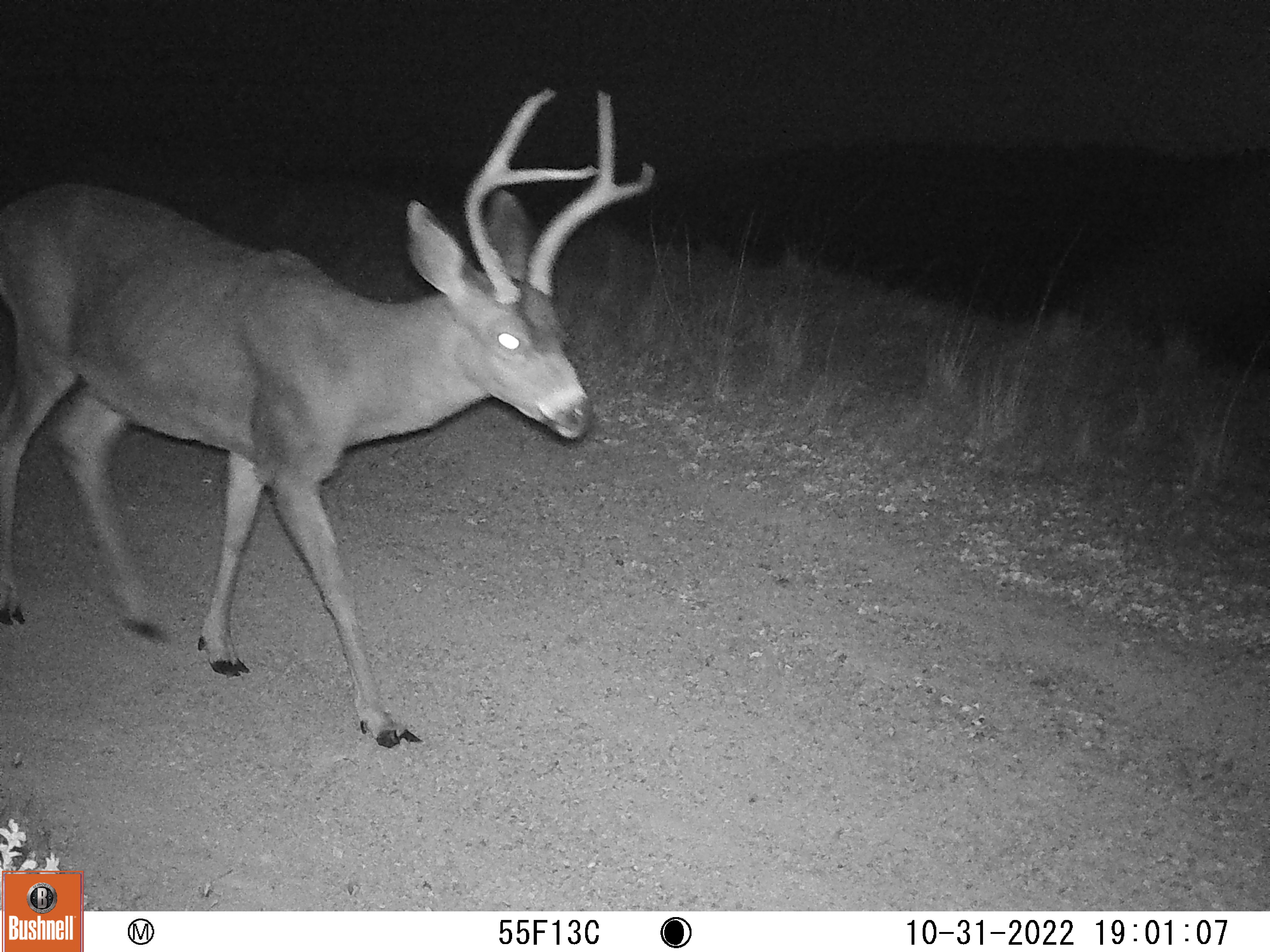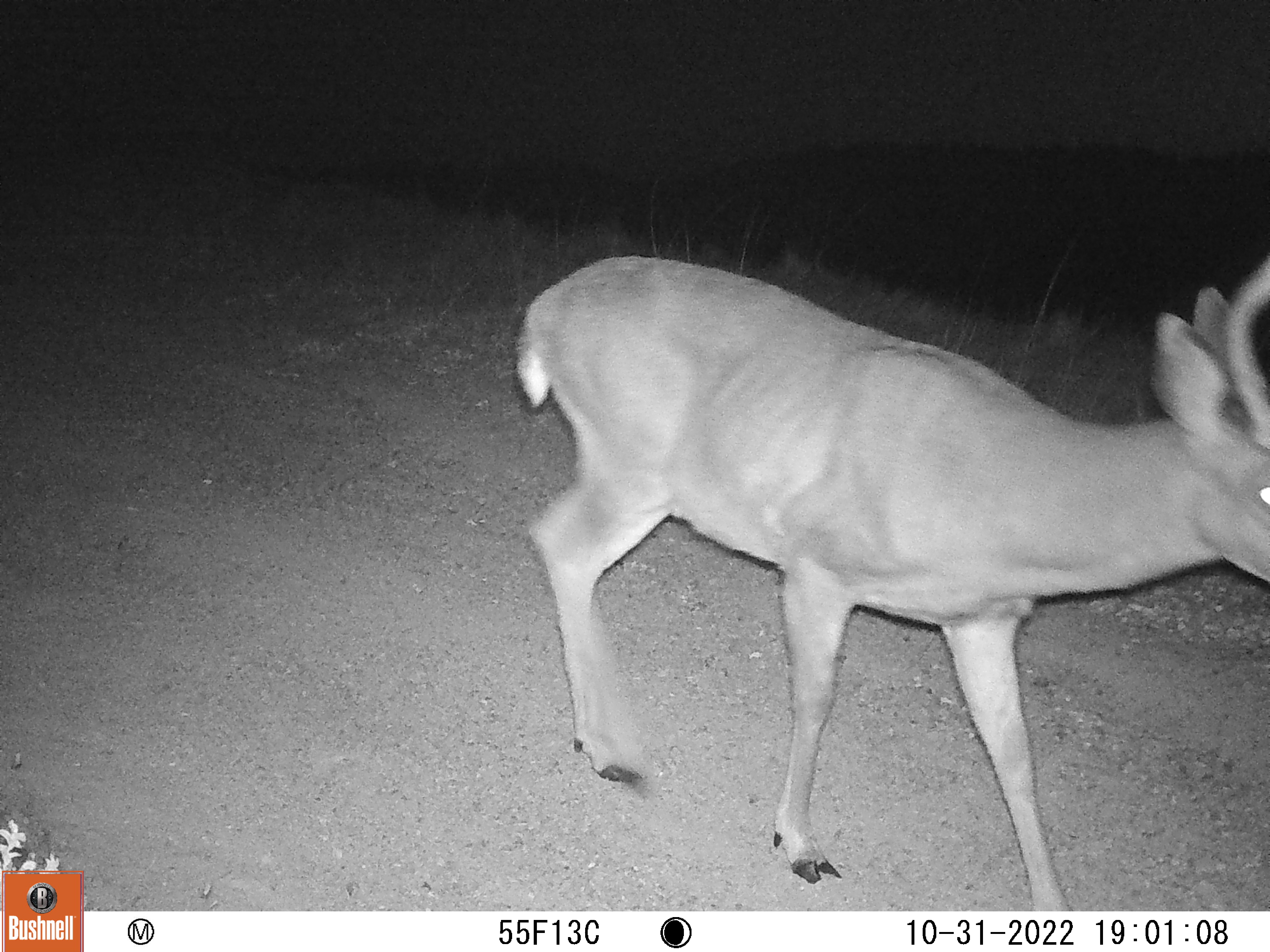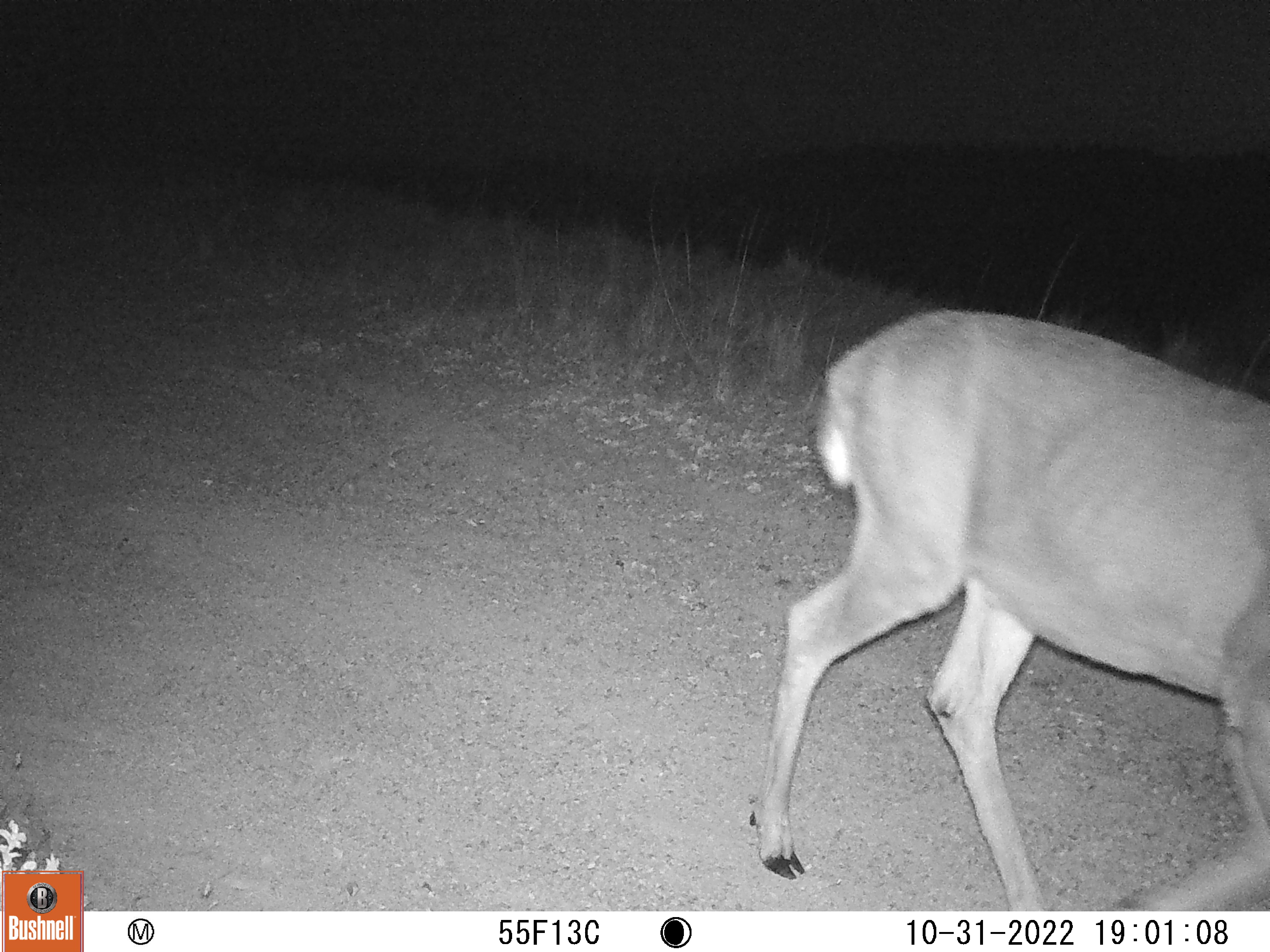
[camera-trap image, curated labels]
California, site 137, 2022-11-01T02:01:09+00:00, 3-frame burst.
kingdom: Animalia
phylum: Chordata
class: Mammalia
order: Artiodactyla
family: Cervidae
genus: Odocoileus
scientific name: Odocoileus hemionus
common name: mule deer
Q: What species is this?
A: Mule deer (Odocoileus hemionus).